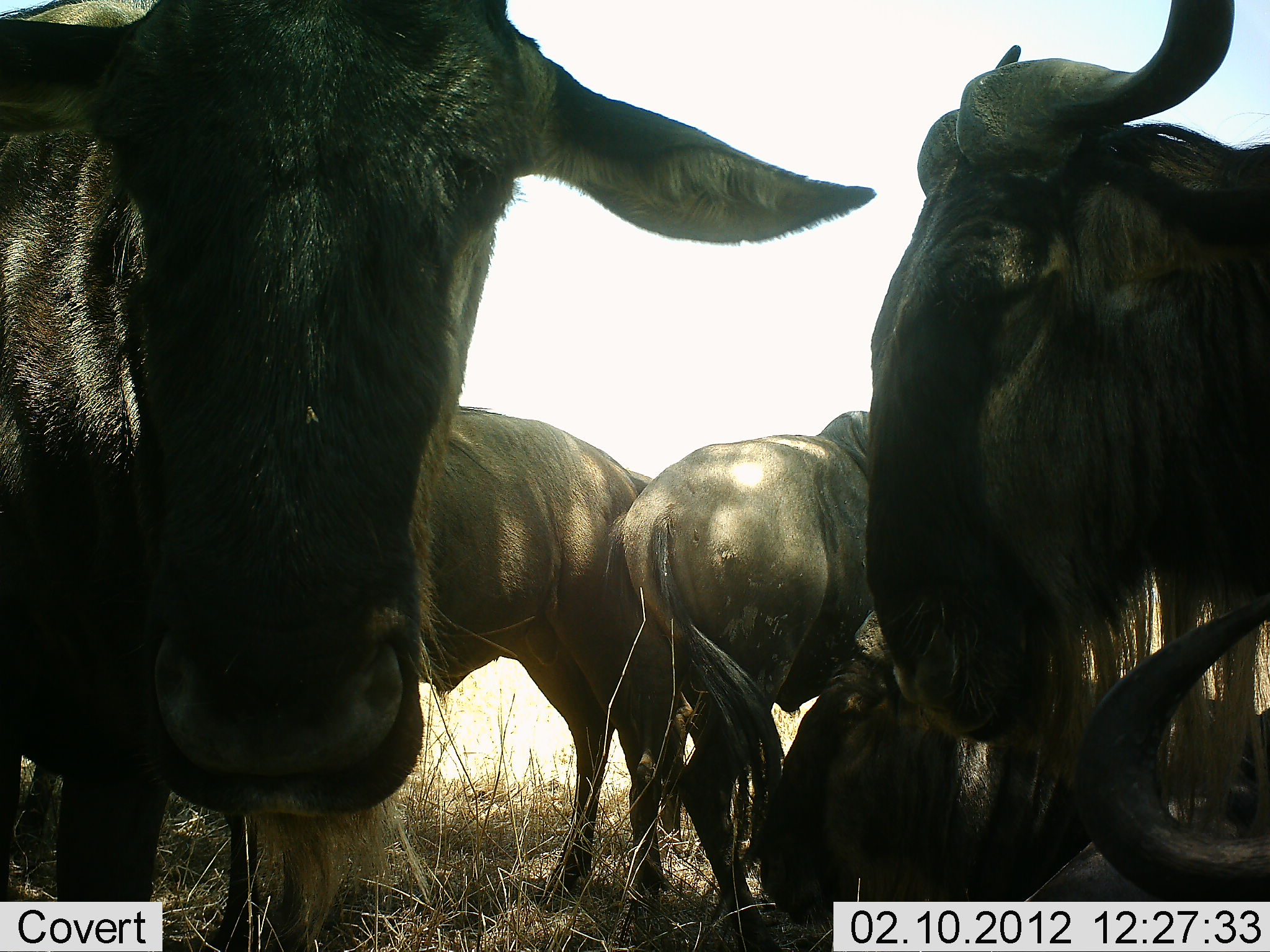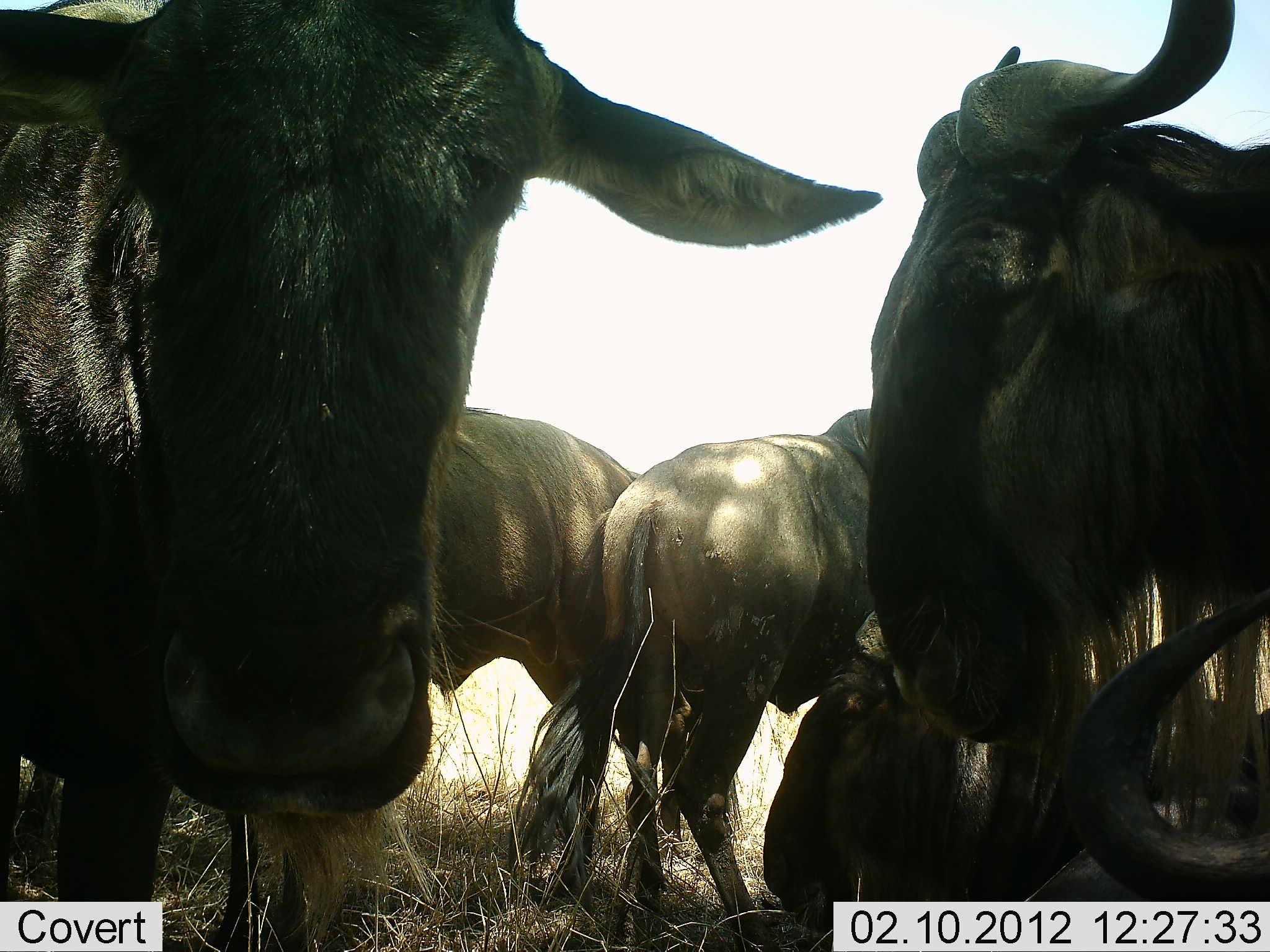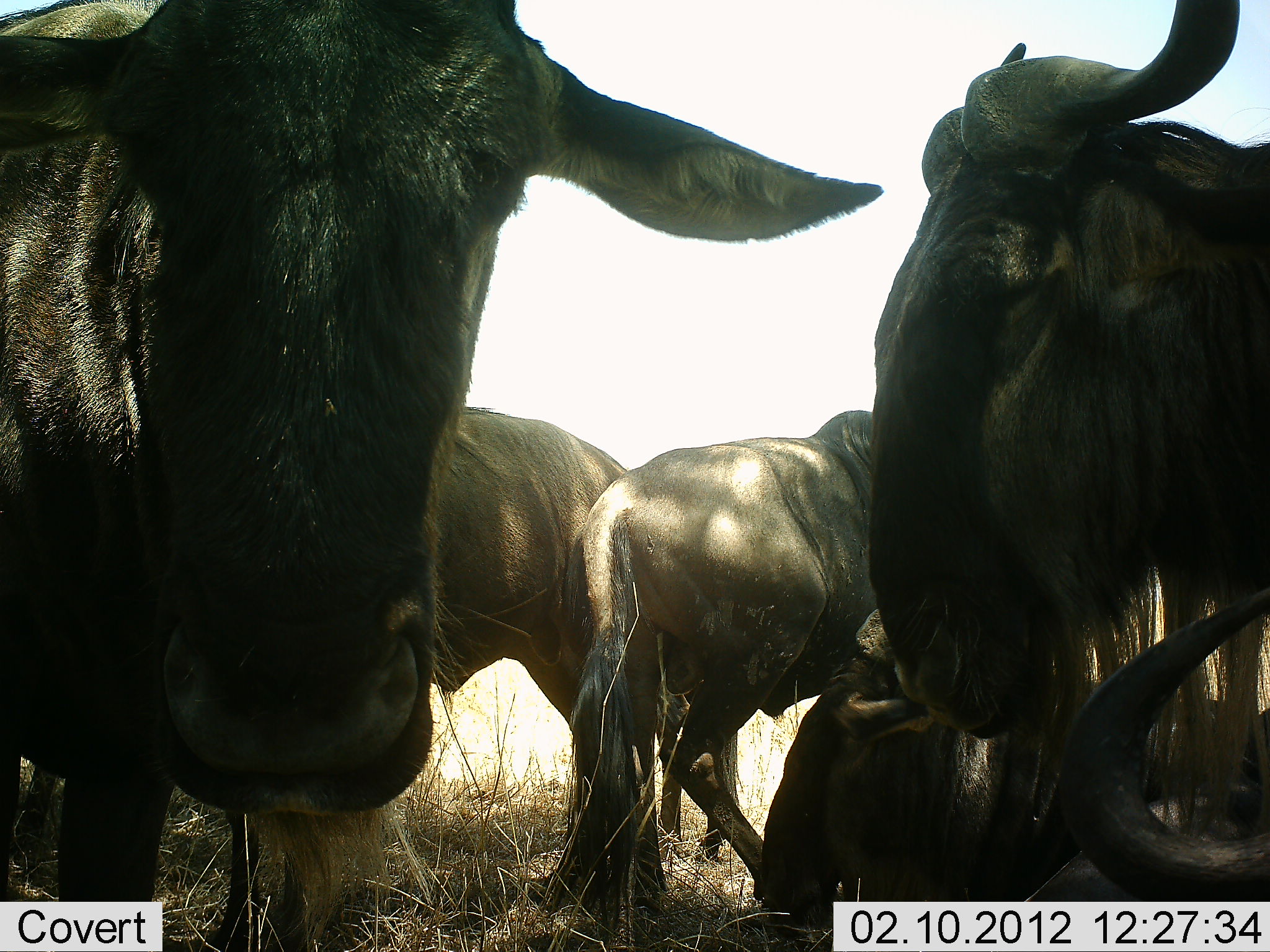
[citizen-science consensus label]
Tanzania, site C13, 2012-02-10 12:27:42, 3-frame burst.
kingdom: Animalia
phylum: Chordata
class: Mammalia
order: Artiodactyla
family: Bovidae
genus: Connochaetes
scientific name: Connochaetes taurinus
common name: blue wildebeest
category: wildebeest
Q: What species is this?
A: Wildebeest (blue wildebeest) (Connochaetes taurinus).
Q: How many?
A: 6.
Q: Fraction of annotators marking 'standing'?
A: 89%.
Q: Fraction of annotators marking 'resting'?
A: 72%.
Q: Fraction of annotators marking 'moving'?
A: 6%.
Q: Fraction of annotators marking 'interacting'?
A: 6%.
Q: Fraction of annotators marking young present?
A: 0%.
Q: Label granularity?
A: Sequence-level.